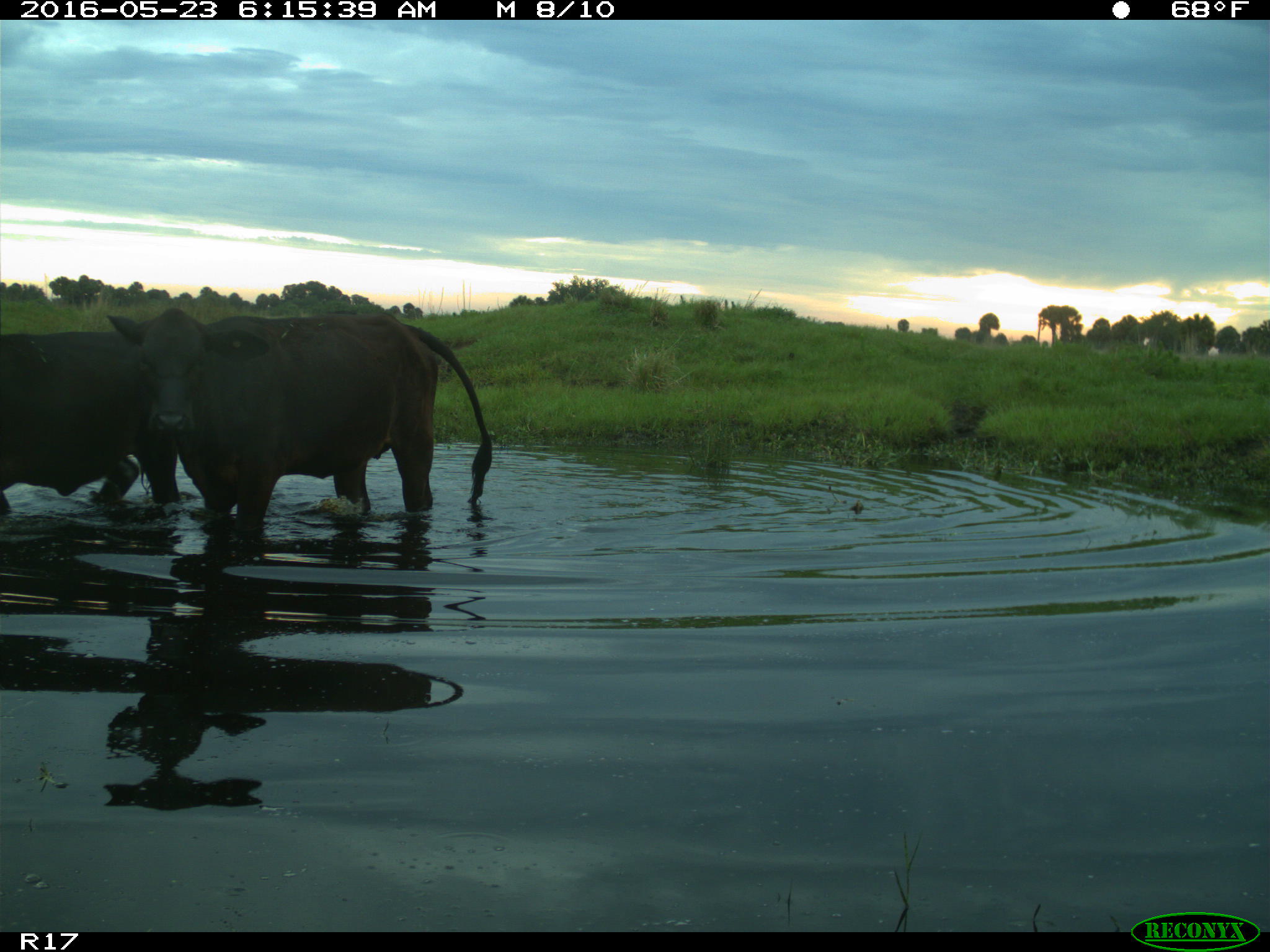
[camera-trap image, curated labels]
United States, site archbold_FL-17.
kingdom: Animalia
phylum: Chordata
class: Mammalia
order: Artiodactyla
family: Bovidae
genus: Bos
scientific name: Bos taurus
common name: domestic cow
Bos taurus (domestic cow).